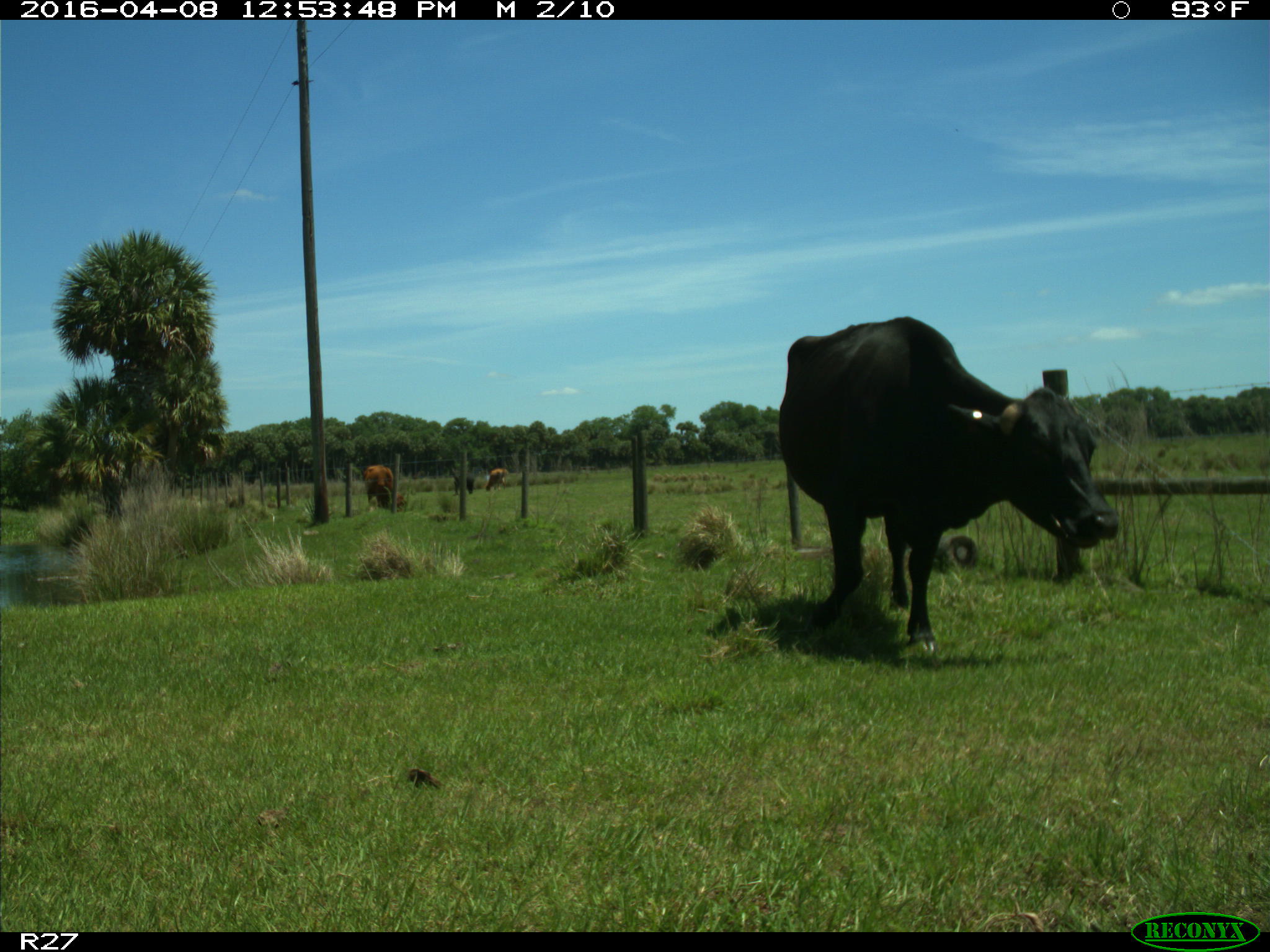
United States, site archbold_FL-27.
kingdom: Animalia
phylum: Chordata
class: Mammalia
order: Artiodactyla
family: Bovidae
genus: Bos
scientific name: Bos taurus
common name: domestic cow